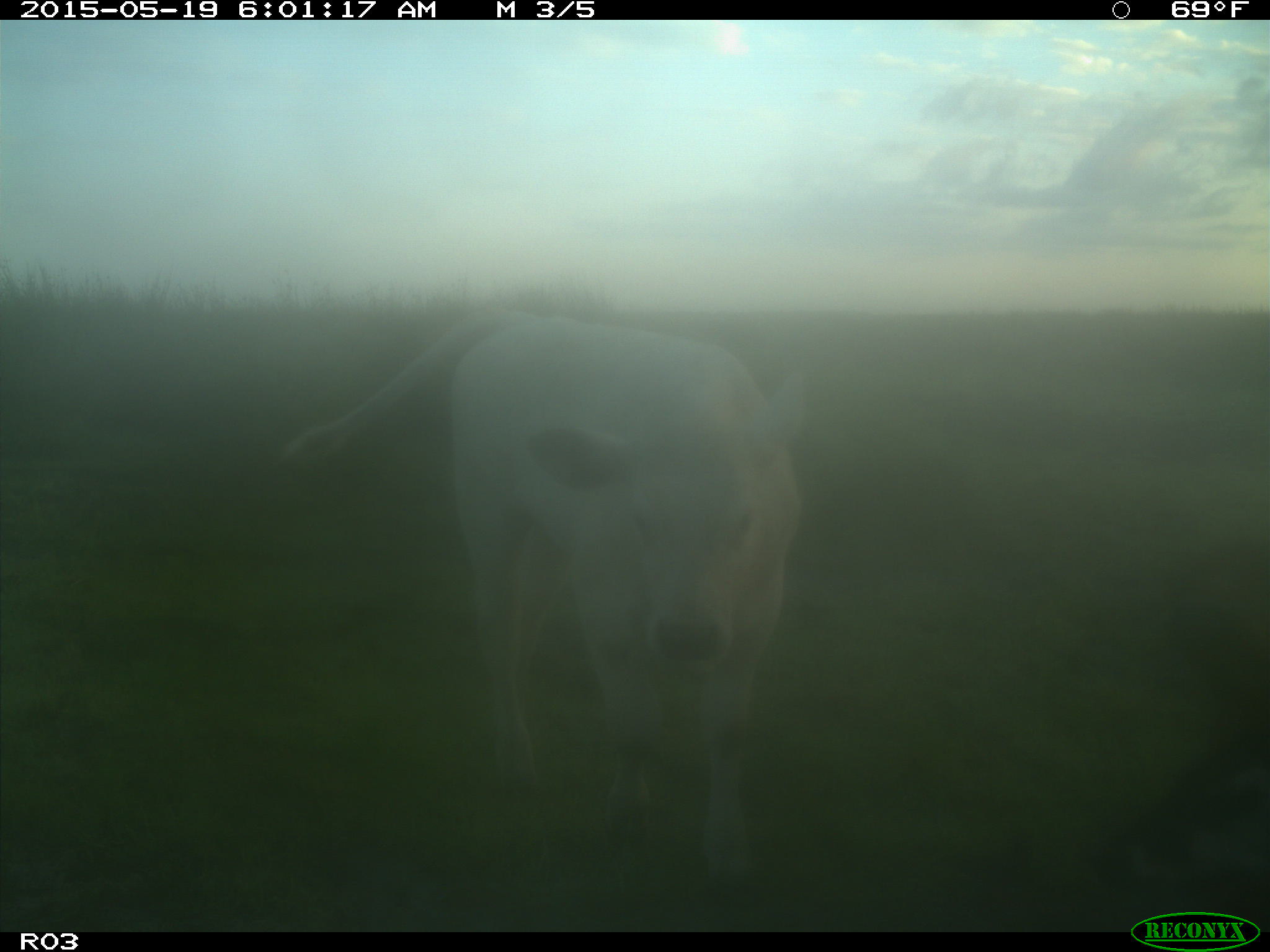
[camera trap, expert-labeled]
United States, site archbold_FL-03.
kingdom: Animalia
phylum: Chordata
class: Mammalia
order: Artiodactyla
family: Bovidae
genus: Bos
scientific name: Bos taurus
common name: domestic cow